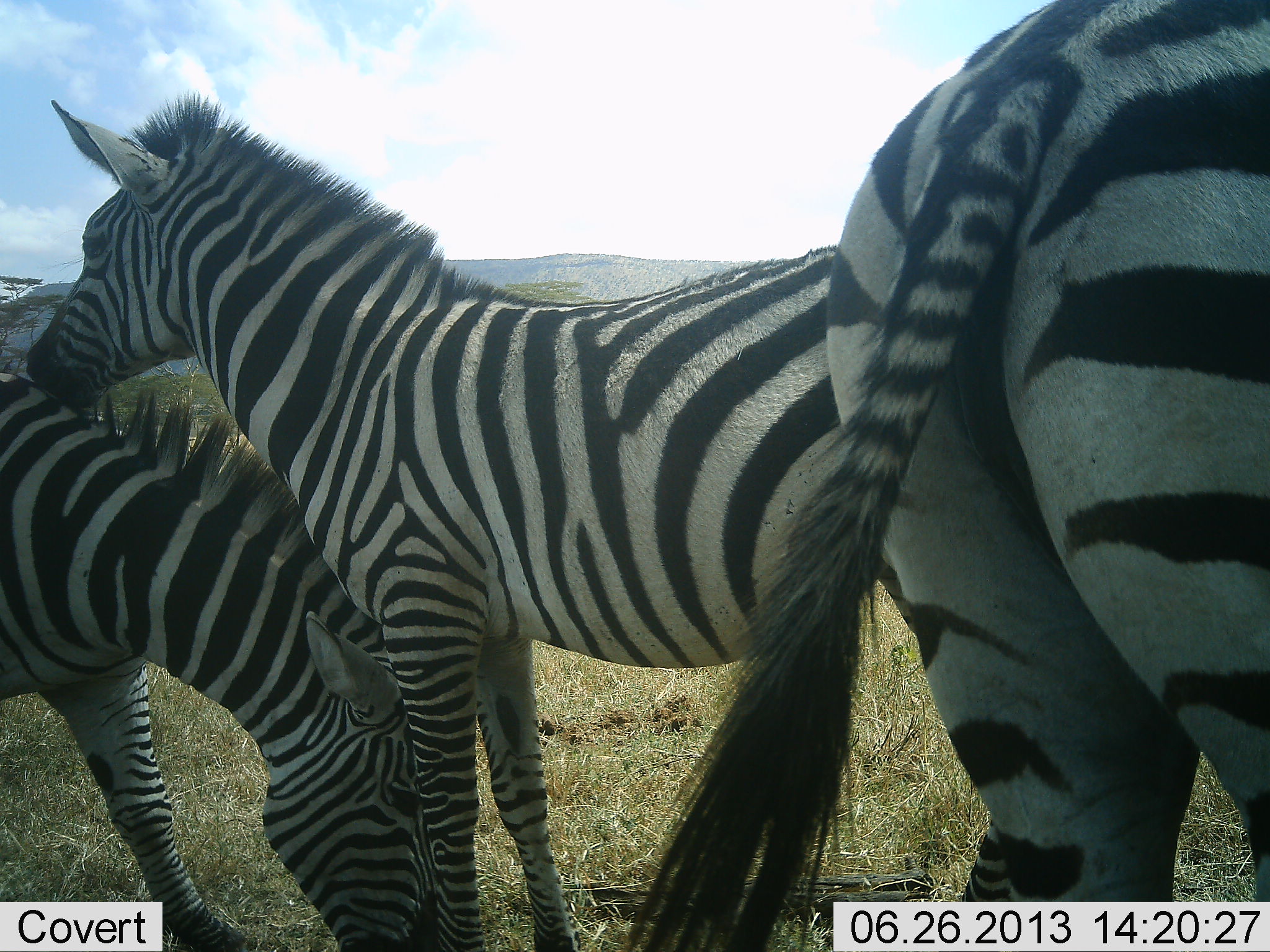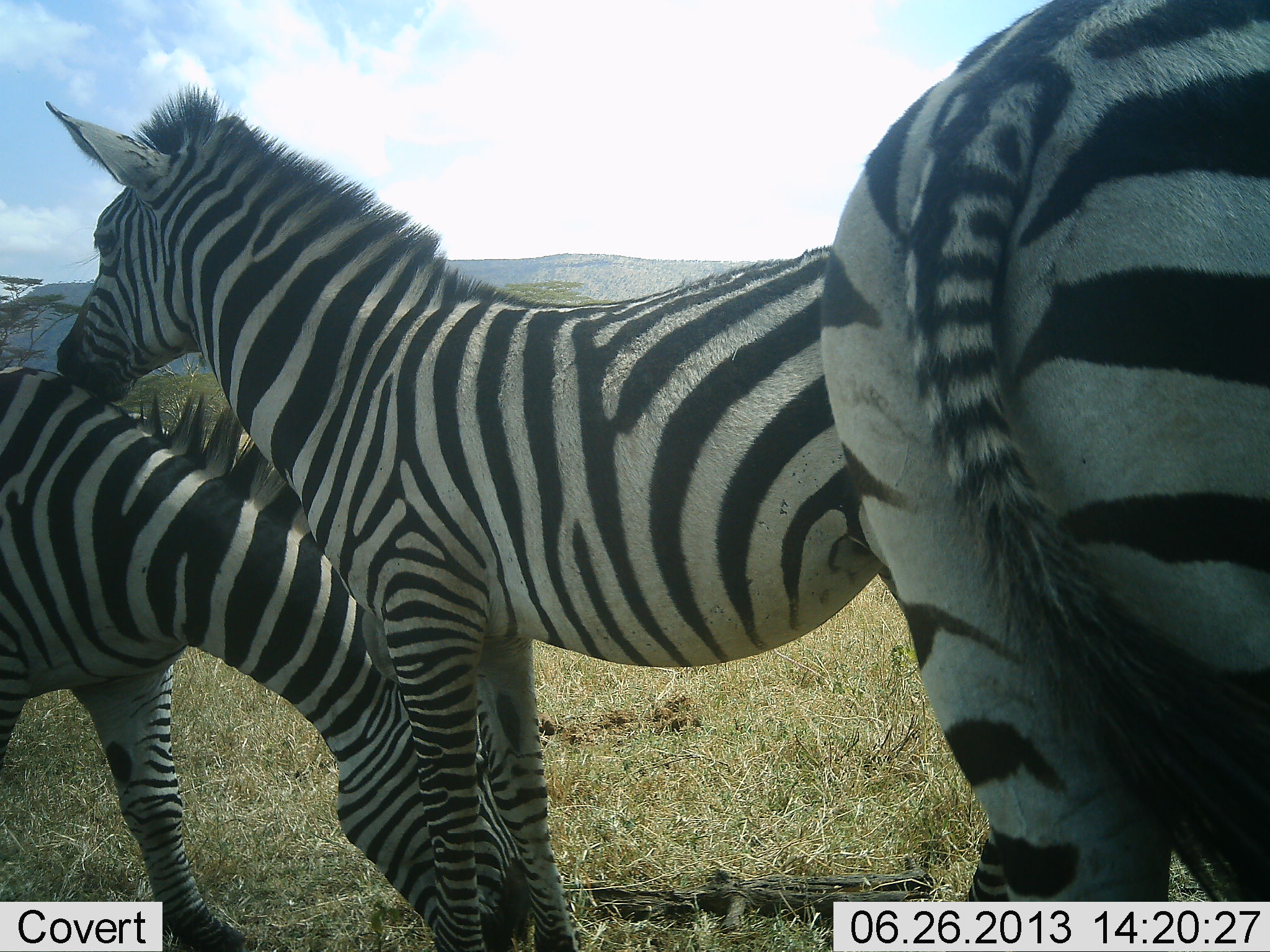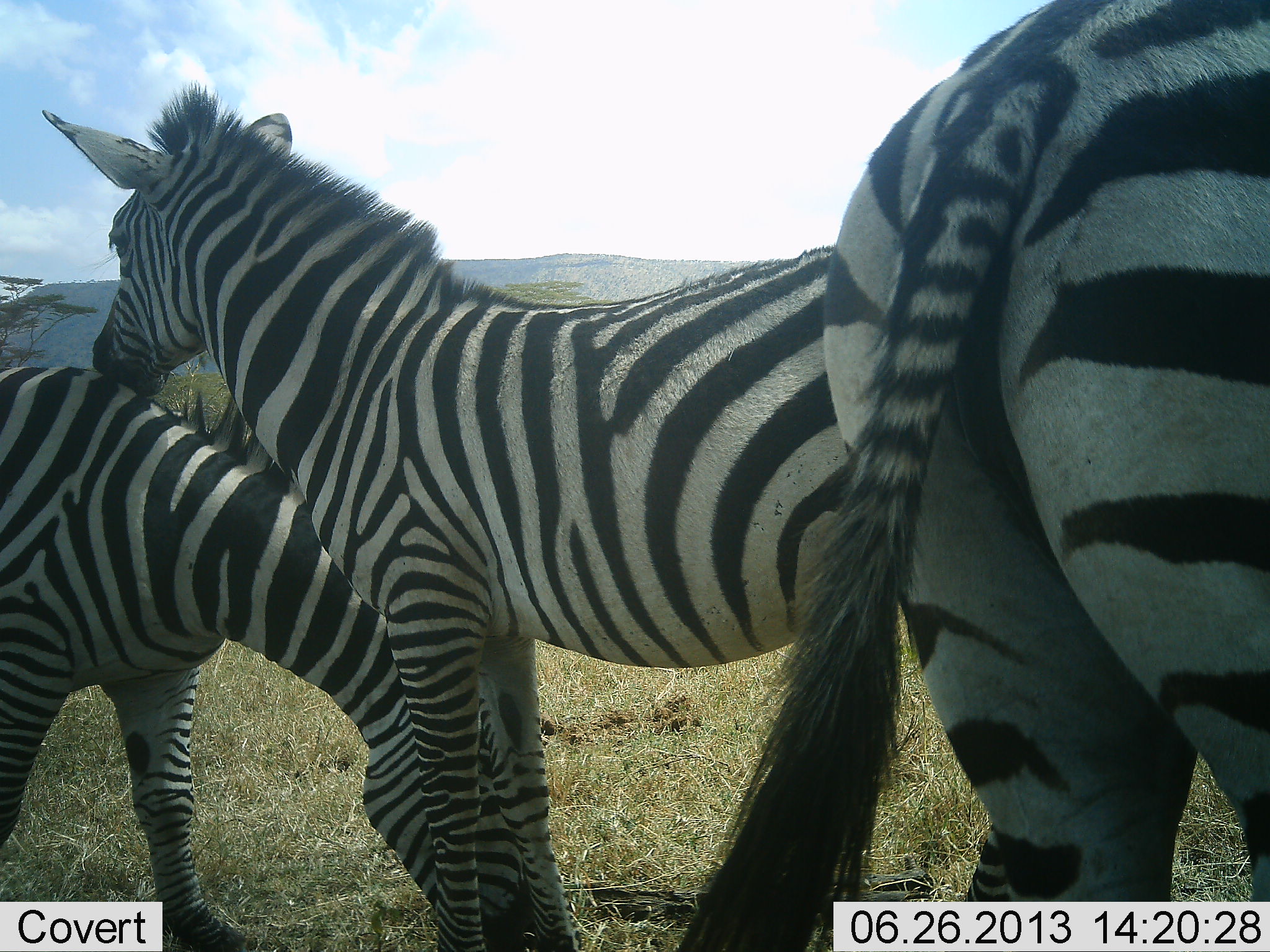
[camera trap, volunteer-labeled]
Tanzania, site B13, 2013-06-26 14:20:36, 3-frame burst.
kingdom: Animalia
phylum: Chordata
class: Mammalia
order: Perissodactyla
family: Equidae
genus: Equus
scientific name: Equus quagga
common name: plains zebra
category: zebra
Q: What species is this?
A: Zebra (plains zebra) (Equus quagga).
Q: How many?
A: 3.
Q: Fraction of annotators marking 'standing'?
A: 86%.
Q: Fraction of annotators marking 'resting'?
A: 0%.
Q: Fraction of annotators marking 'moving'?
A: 0%.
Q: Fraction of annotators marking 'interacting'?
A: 37%.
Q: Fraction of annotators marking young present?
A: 0%.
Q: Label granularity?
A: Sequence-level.